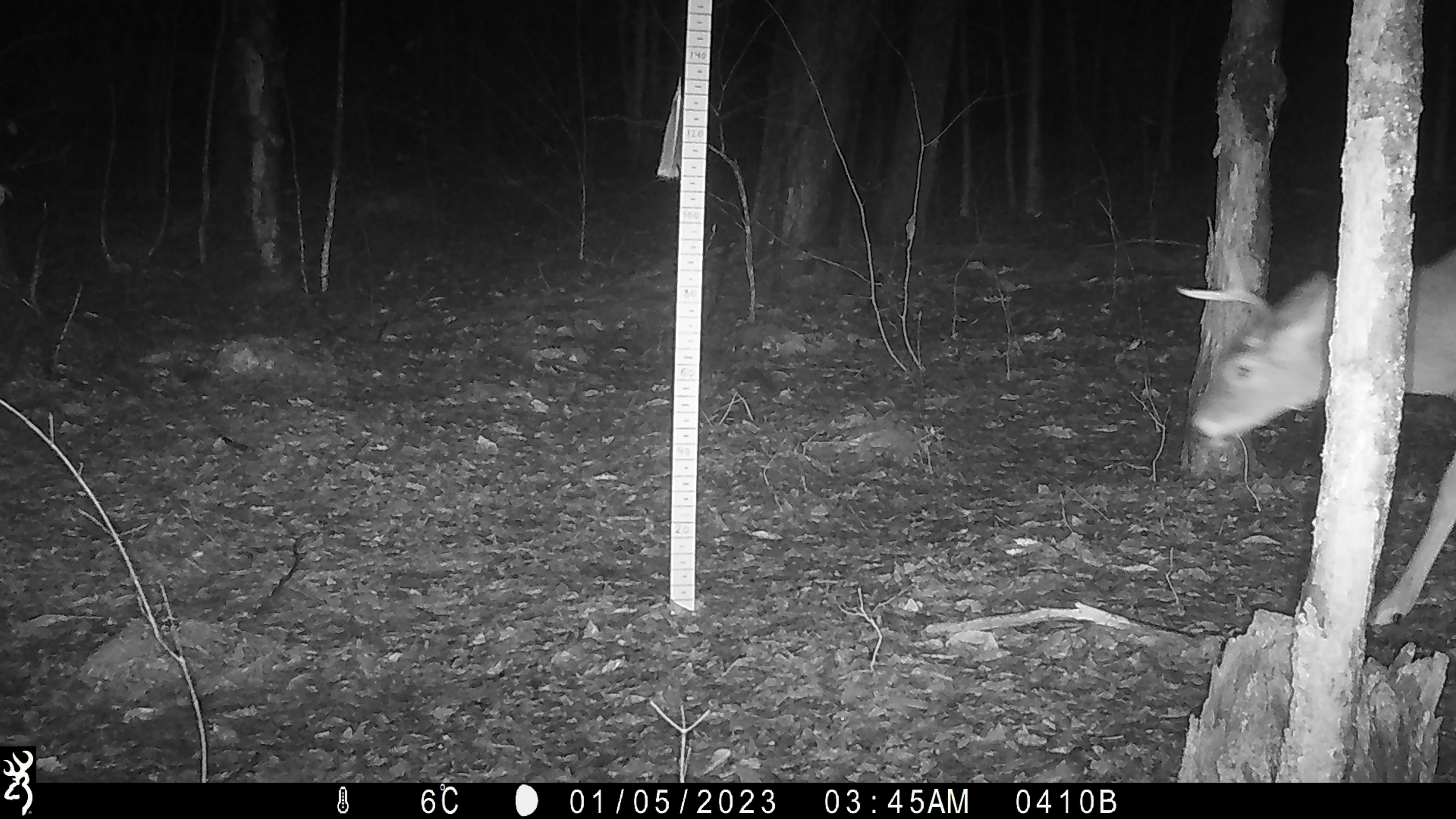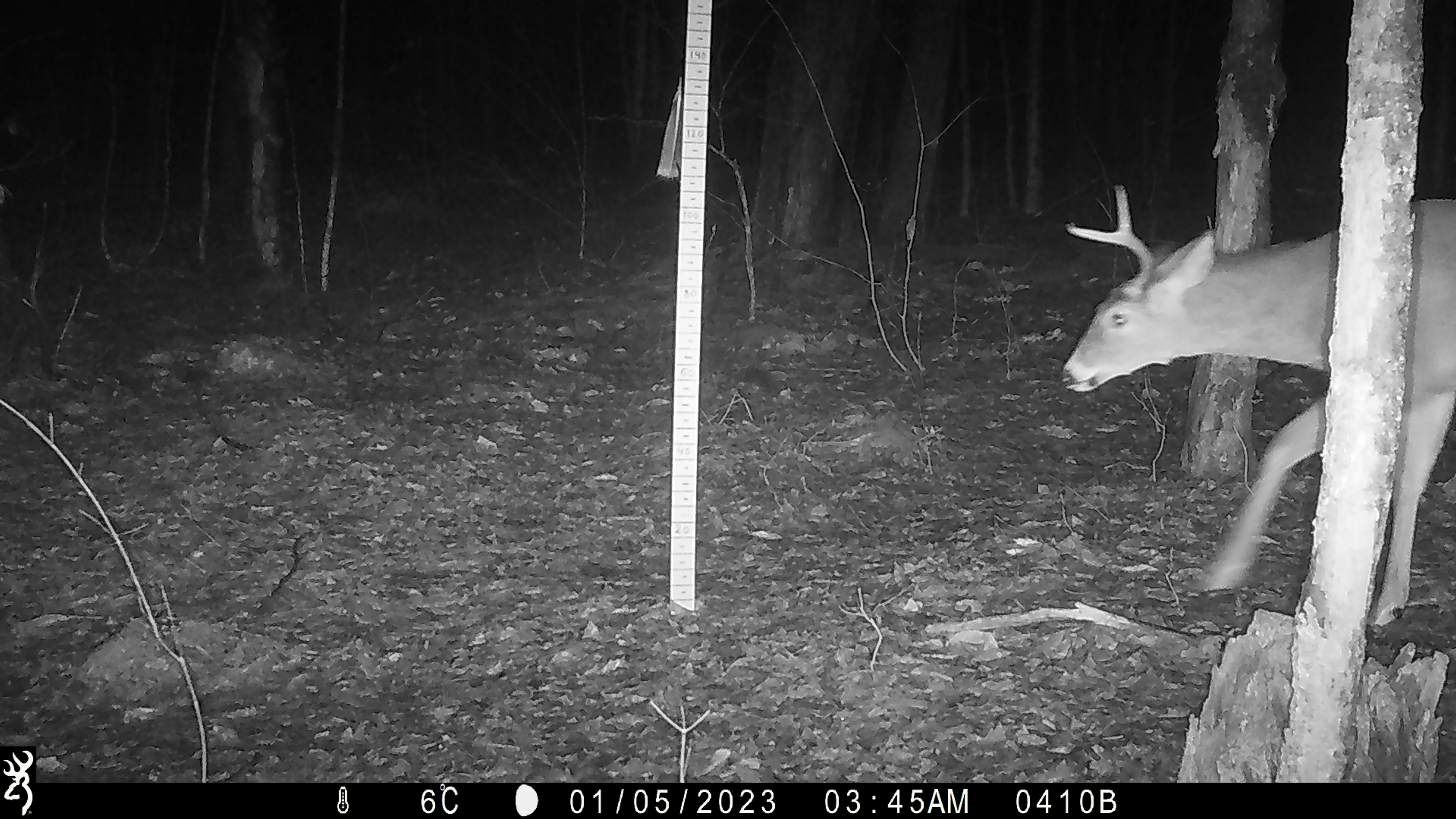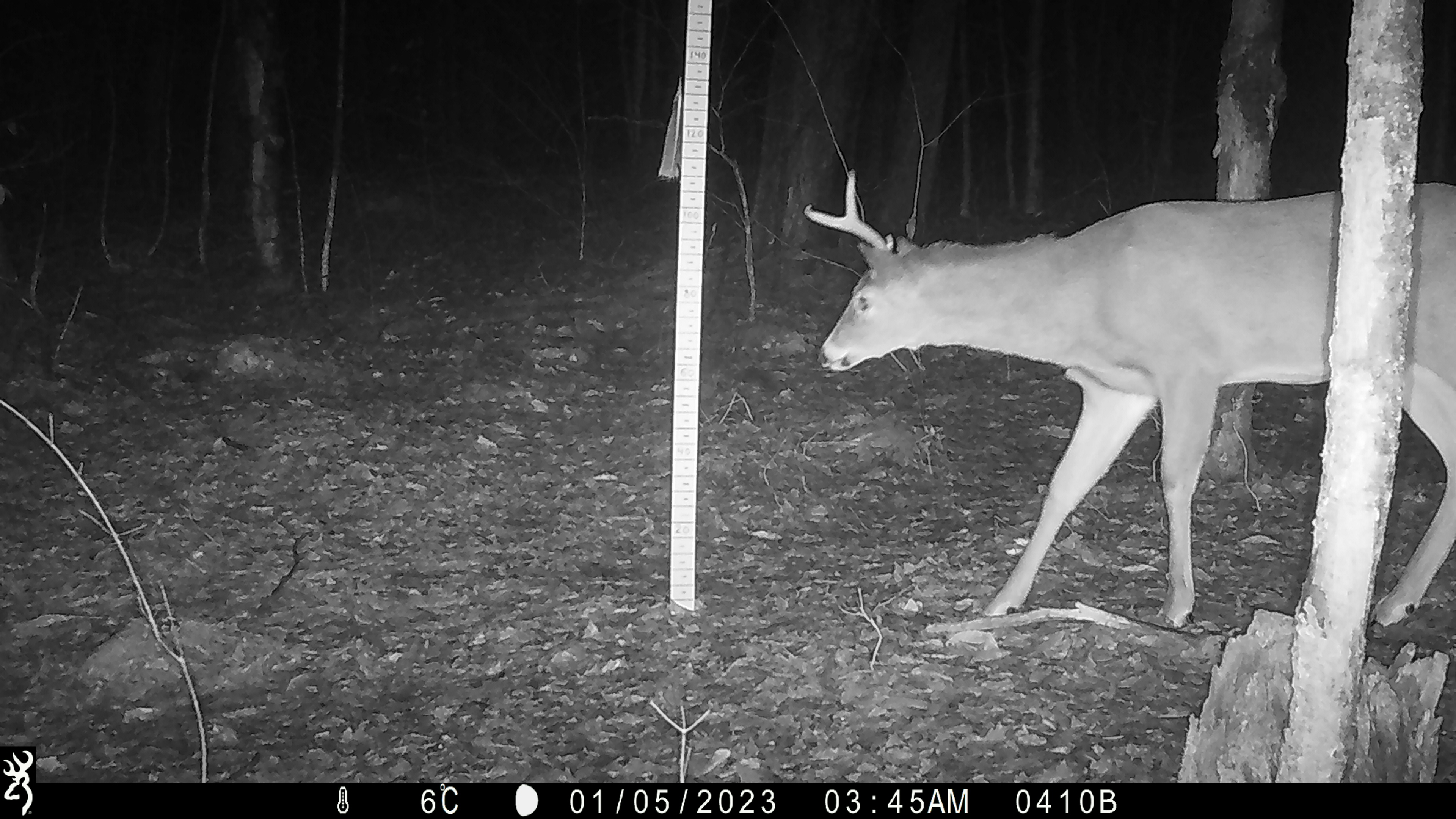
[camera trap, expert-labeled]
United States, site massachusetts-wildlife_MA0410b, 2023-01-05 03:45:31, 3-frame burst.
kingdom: Animalia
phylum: Chordata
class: Mammalia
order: Artiodactyla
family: Cervidae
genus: Odocoileus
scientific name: Odocoileus virginianus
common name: white-tailed deer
White-tailed deer (Odocoileus virginianus).